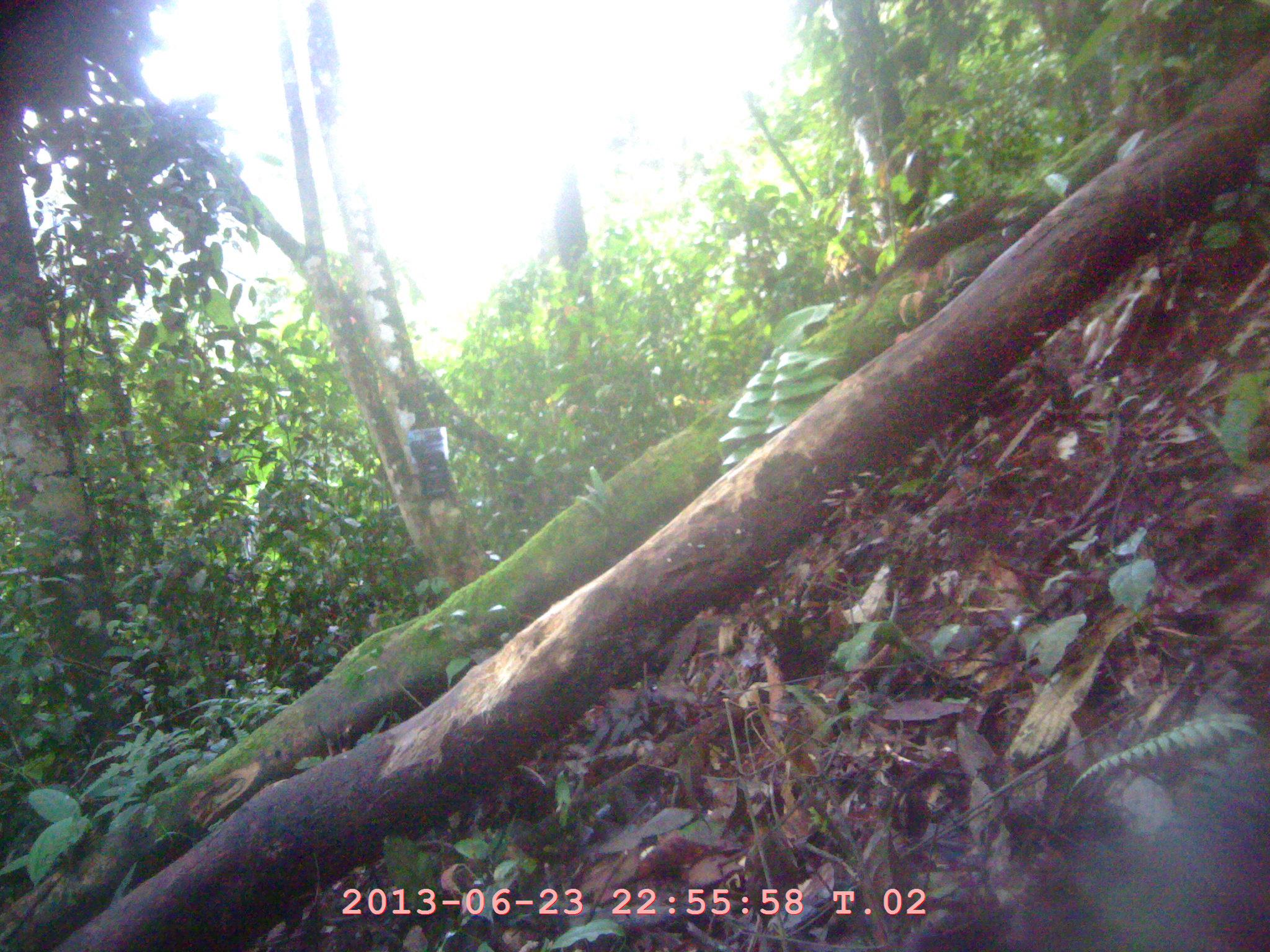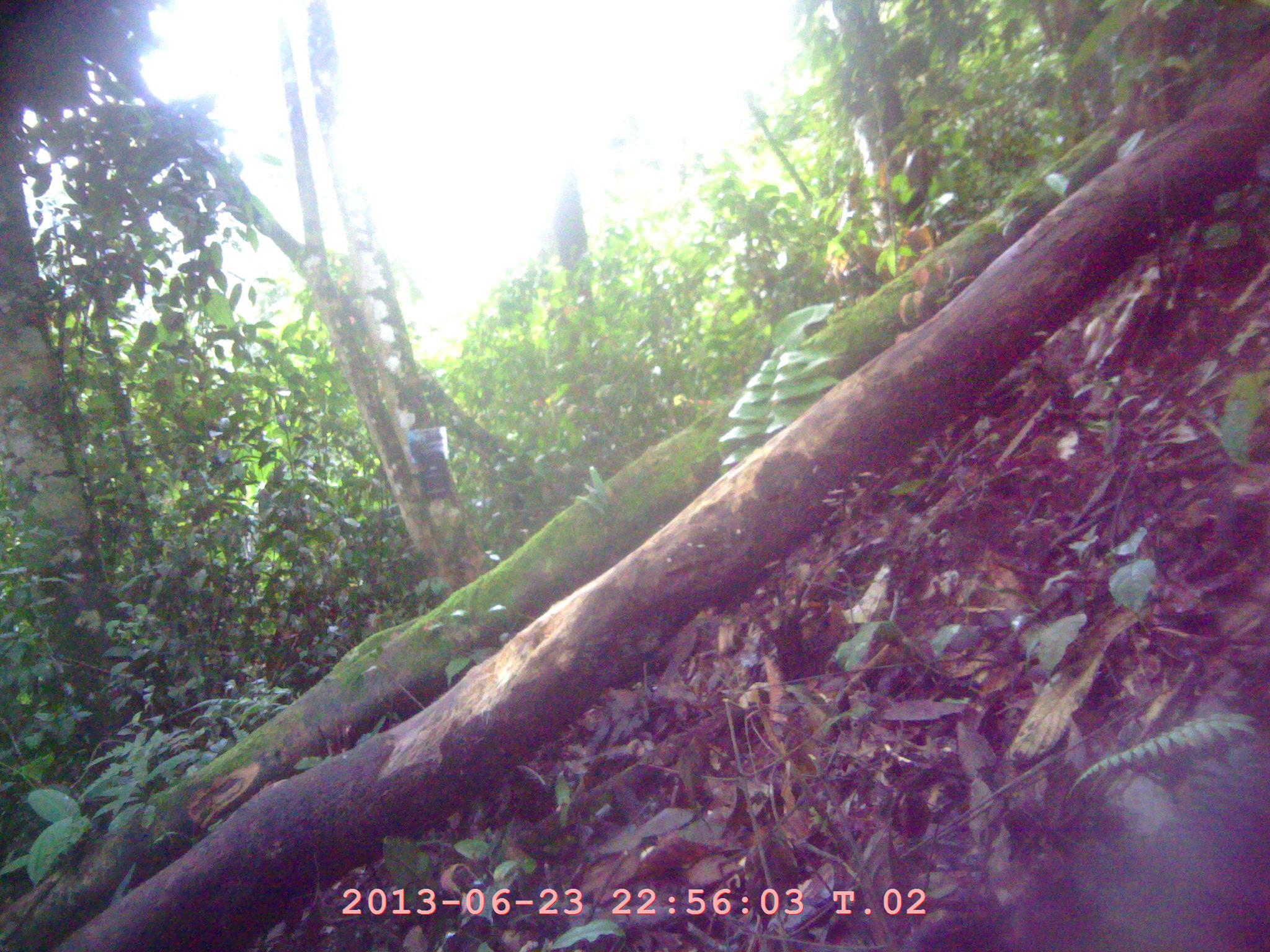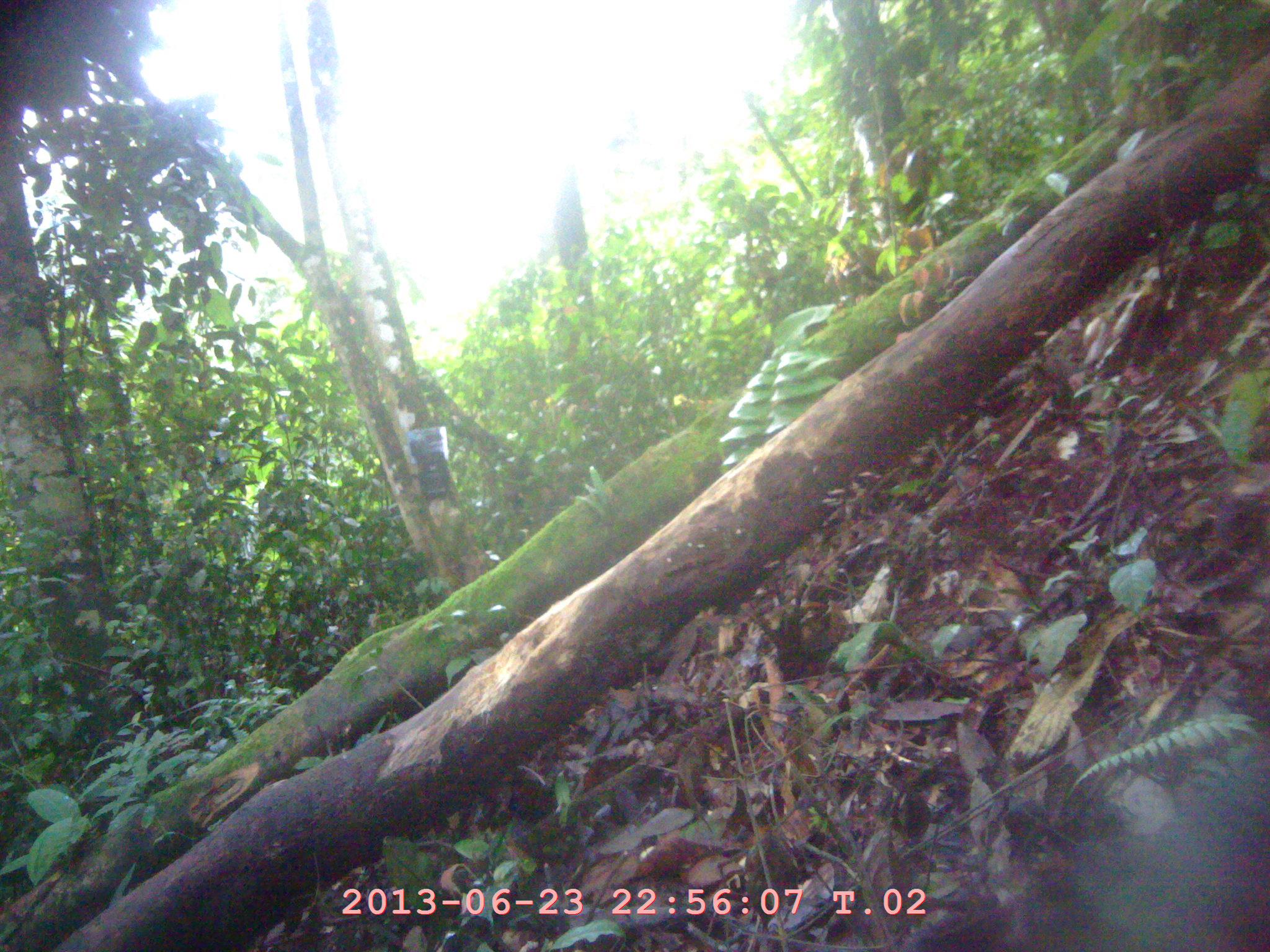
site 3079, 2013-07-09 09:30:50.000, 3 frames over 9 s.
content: unidentified animal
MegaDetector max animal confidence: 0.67